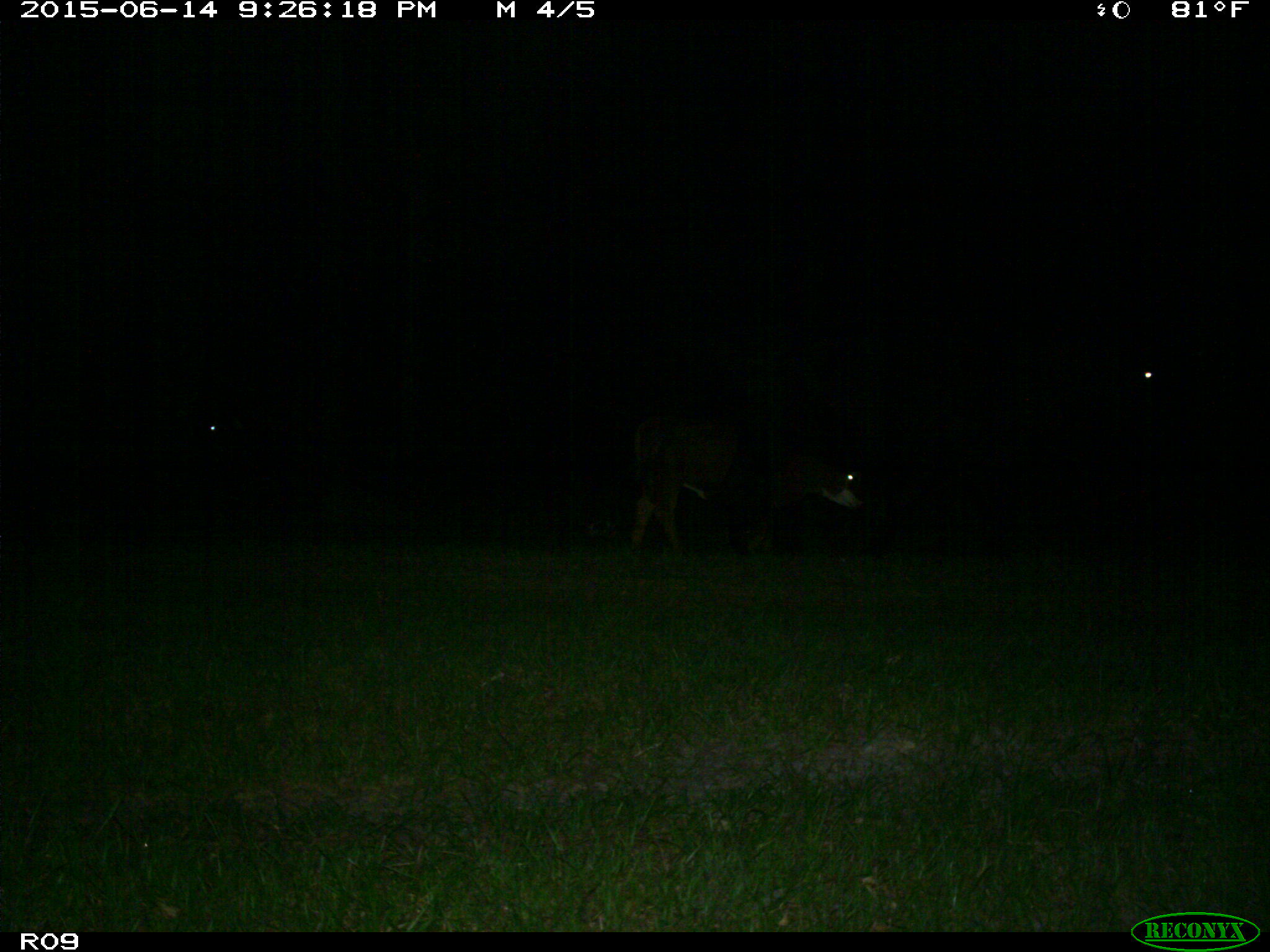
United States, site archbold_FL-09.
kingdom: Animalia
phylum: Chordata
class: Mammalia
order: Artiodactyla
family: Bovidae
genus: Bos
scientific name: Bos taurus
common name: domestic cow